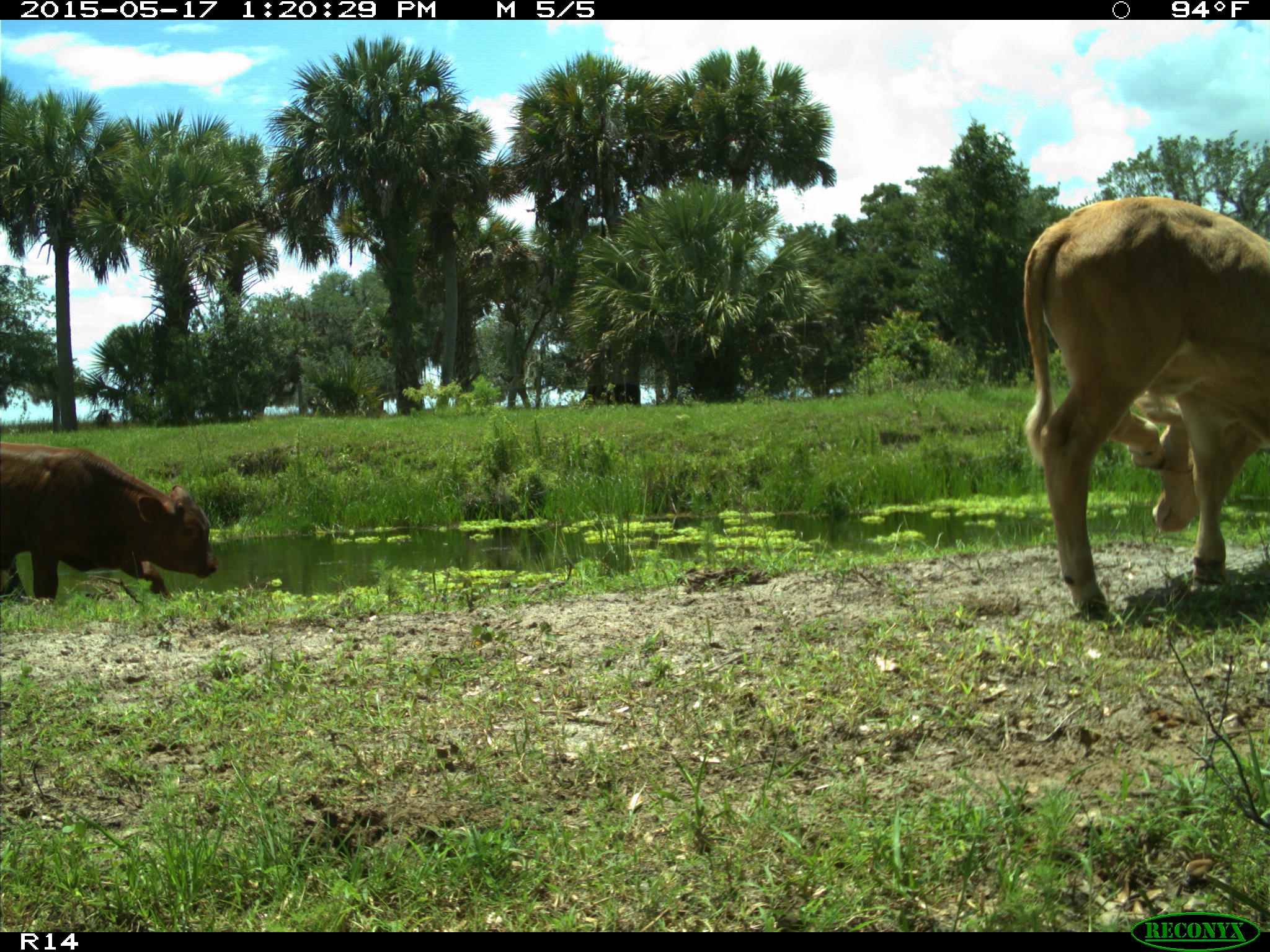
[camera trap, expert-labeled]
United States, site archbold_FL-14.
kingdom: Animalia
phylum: Chordata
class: Mammalia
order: Artiodactyla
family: Bovidae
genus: Bos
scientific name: Bos taurus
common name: domestic cow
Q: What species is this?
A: Bos taurus (domestic cow).